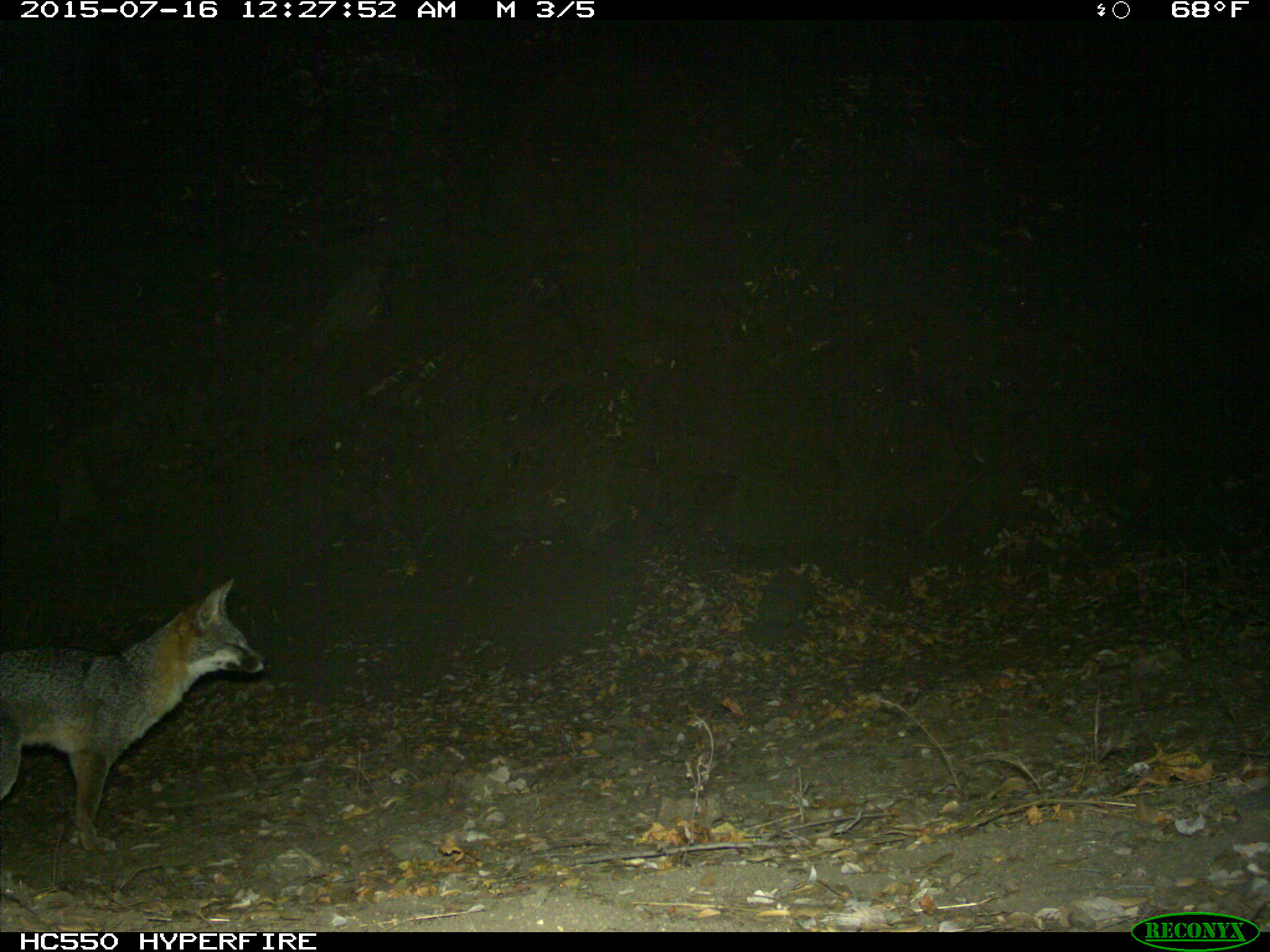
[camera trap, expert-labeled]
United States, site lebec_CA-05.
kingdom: Animalia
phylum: Chordata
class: Mammalia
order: Carnivora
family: Canidae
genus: Urocyon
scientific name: Urocyon cinereoargenteus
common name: gray fox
Urocyon cinereoargenteus (gray fox).